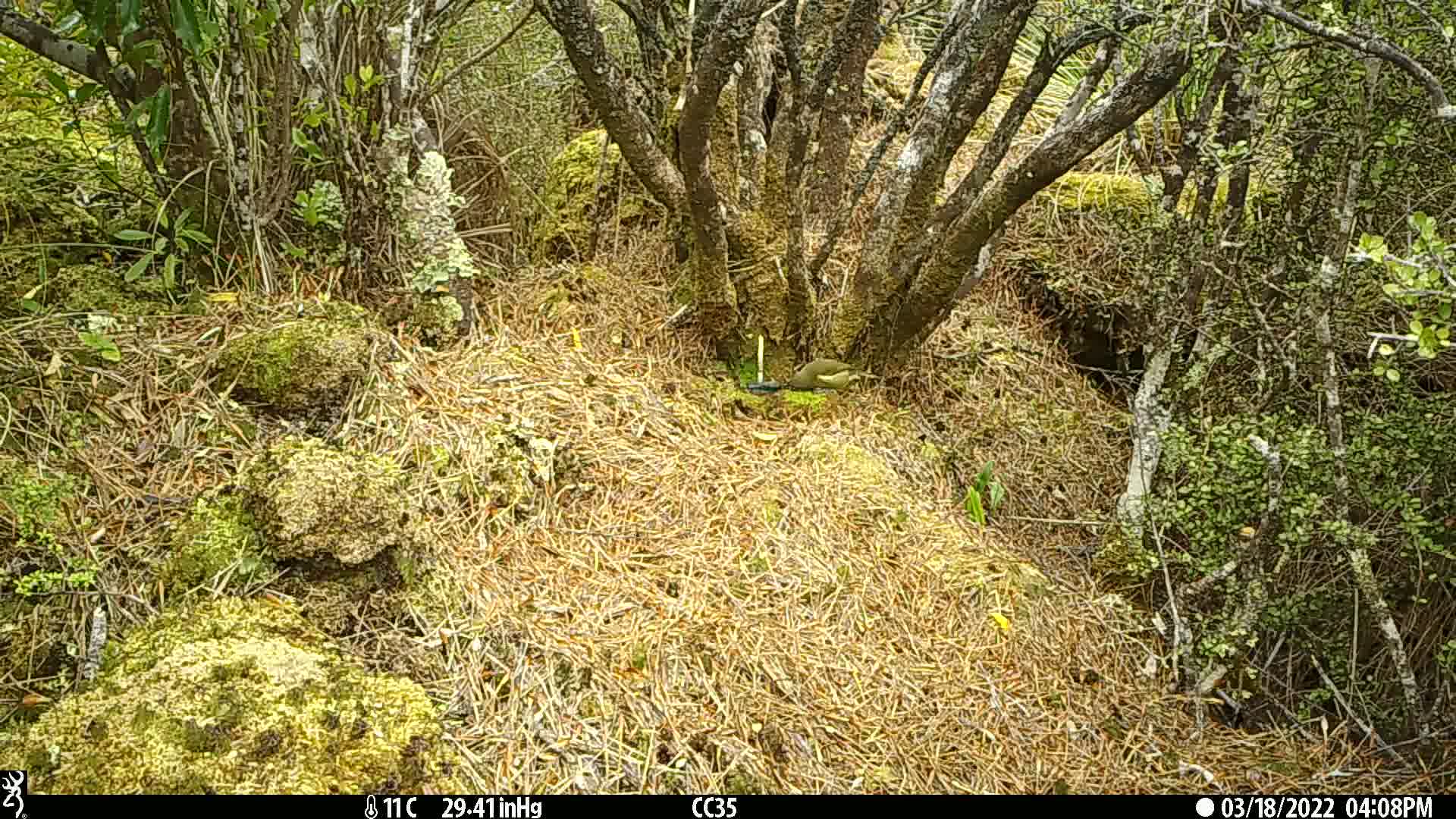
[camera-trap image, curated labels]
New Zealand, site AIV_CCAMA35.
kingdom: Animalia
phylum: Chordata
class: Aves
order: Passeriformes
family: Meliphagidae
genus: Anthornis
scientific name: Anthornis melanura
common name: new zealand bellbird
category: bellbird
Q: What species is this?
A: Bellbird (new zealand bellbird) (Anthornis melanura).